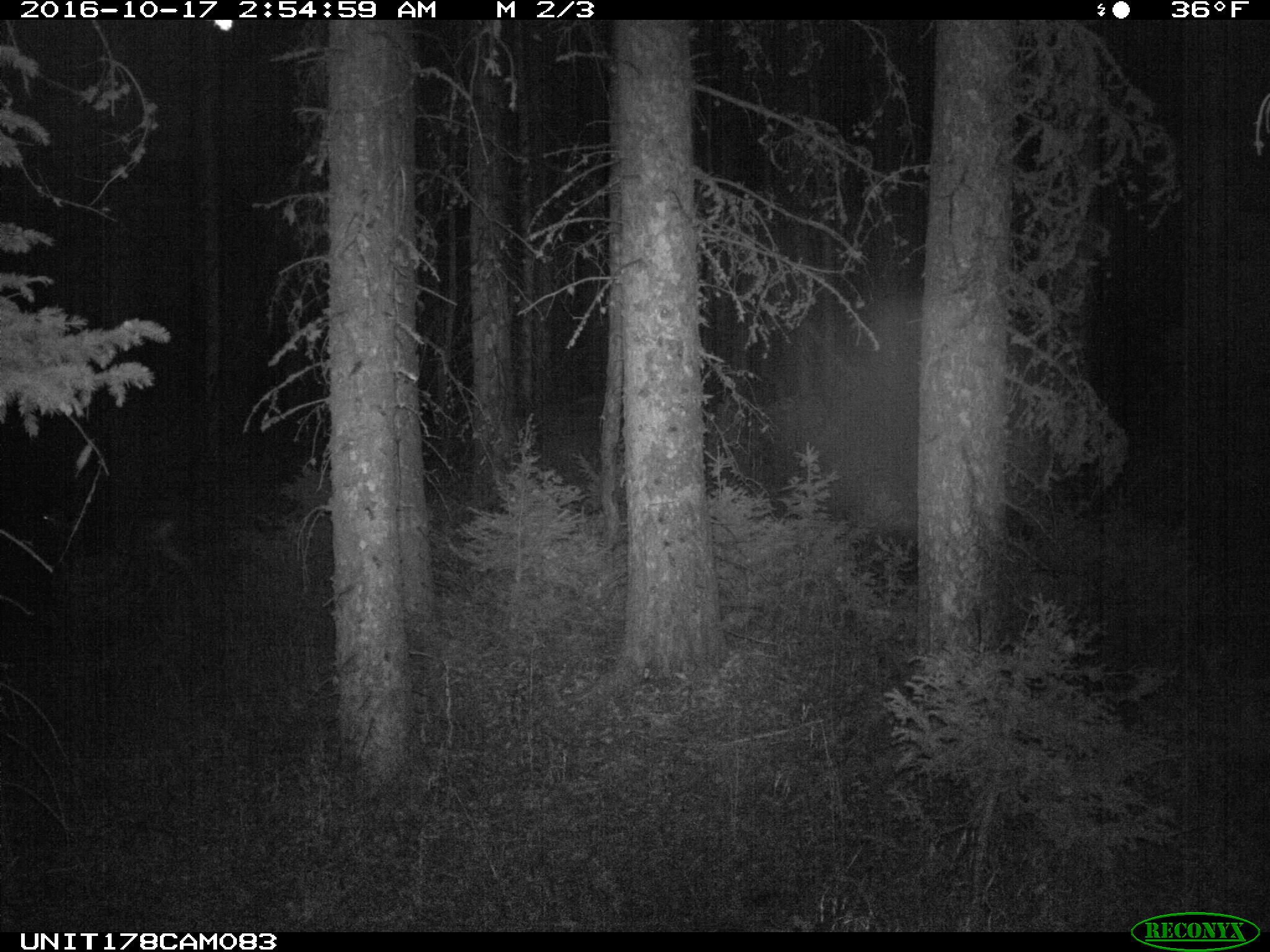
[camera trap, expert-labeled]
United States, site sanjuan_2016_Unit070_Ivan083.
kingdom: Animalia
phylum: Chordata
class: Mammalia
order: Artiodactyla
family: Cervidae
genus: Odocoileus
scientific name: Odocoileus hemionus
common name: mule deer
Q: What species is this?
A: Odocoileus hemionus (mule deer).